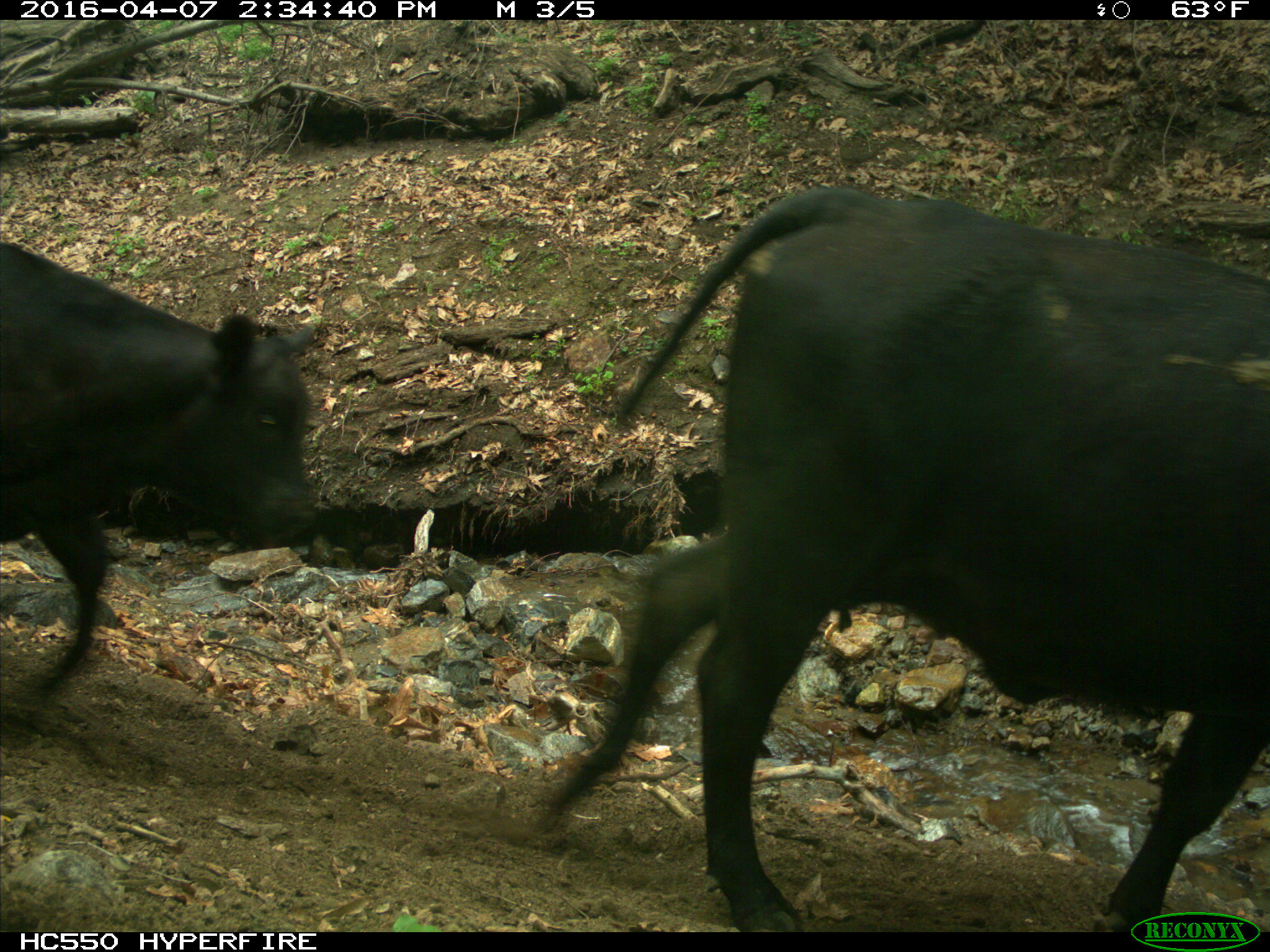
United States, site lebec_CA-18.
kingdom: Animalia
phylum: Chordata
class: Mammalia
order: Artiodactyla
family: Bovidae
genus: Bos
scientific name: Bos taurus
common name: domestic cow